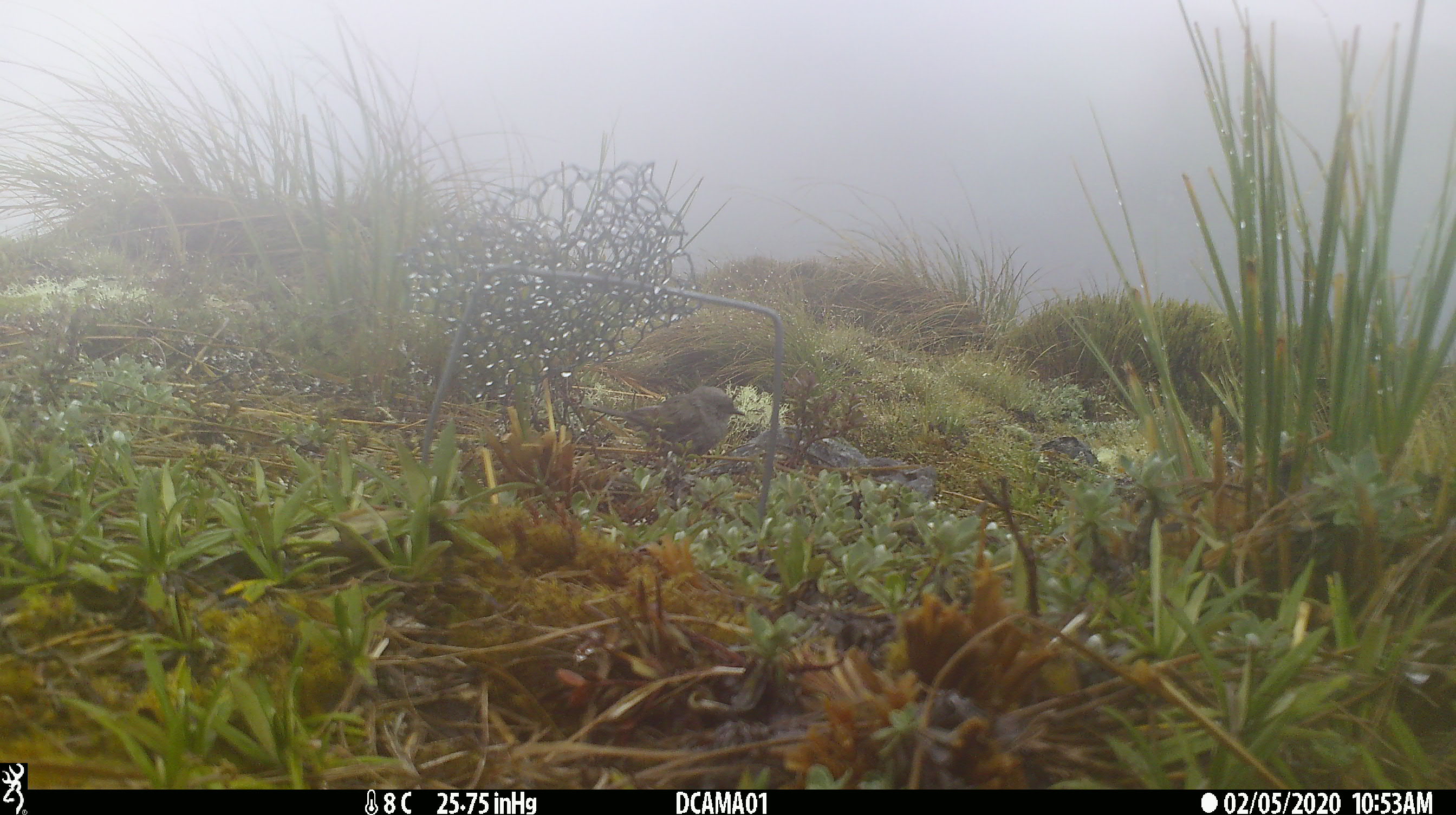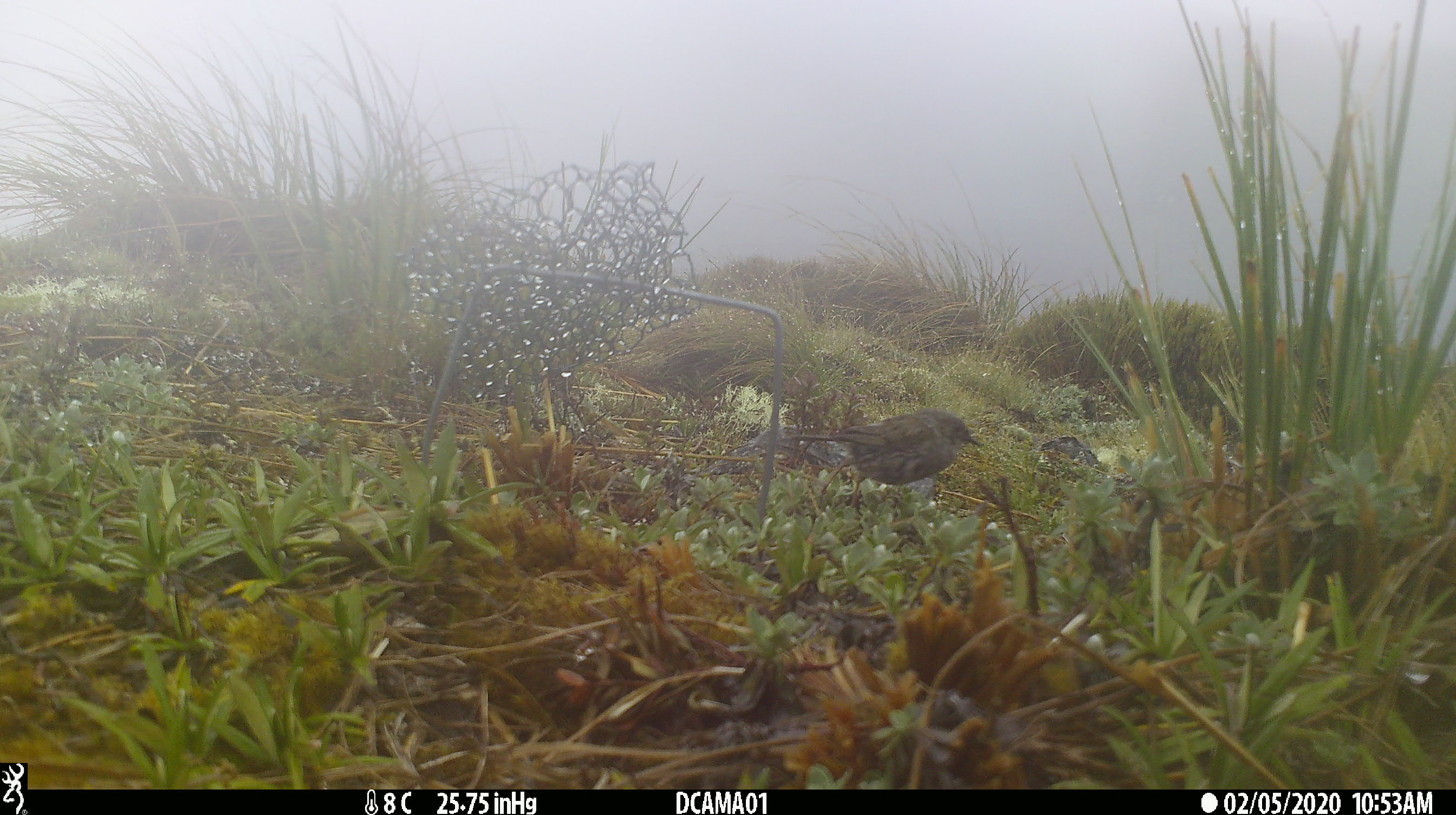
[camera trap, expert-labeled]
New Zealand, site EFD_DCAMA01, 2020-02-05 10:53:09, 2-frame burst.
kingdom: Animalia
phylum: Chordata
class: Aves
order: Passeriformes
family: Prunellidae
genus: Prunella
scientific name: Prunella modularis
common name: dunnock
Dunnock (Prunella modularis).